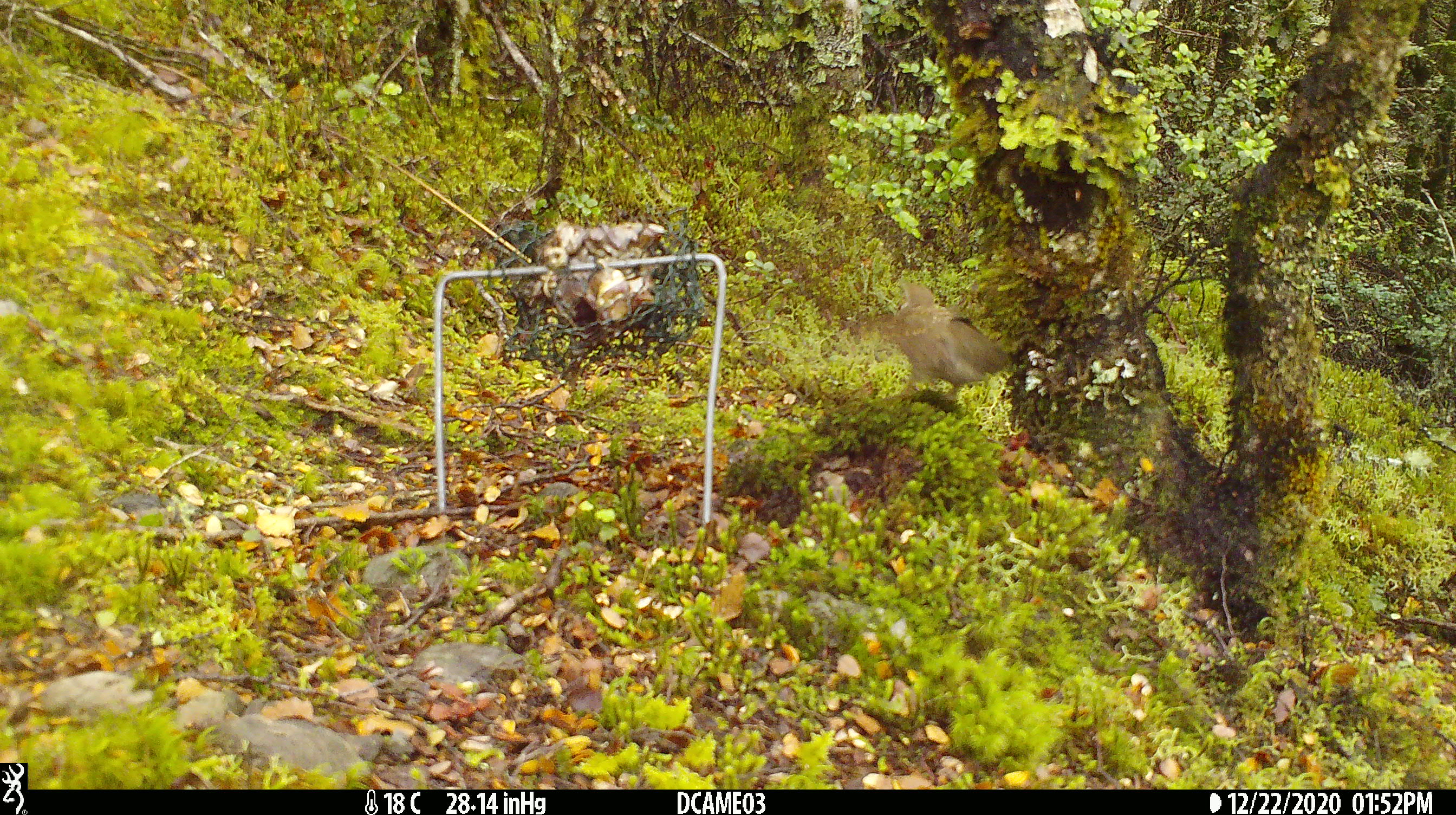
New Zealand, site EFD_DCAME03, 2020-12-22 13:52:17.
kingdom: Animalia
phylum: Chordata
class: Aves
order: Passeriformes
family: Turdidae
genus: Turdus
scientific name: Turdus philomelos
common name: song thrush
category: thrush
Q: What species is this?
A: Thrush (song thrush) (Turdus philomelos).